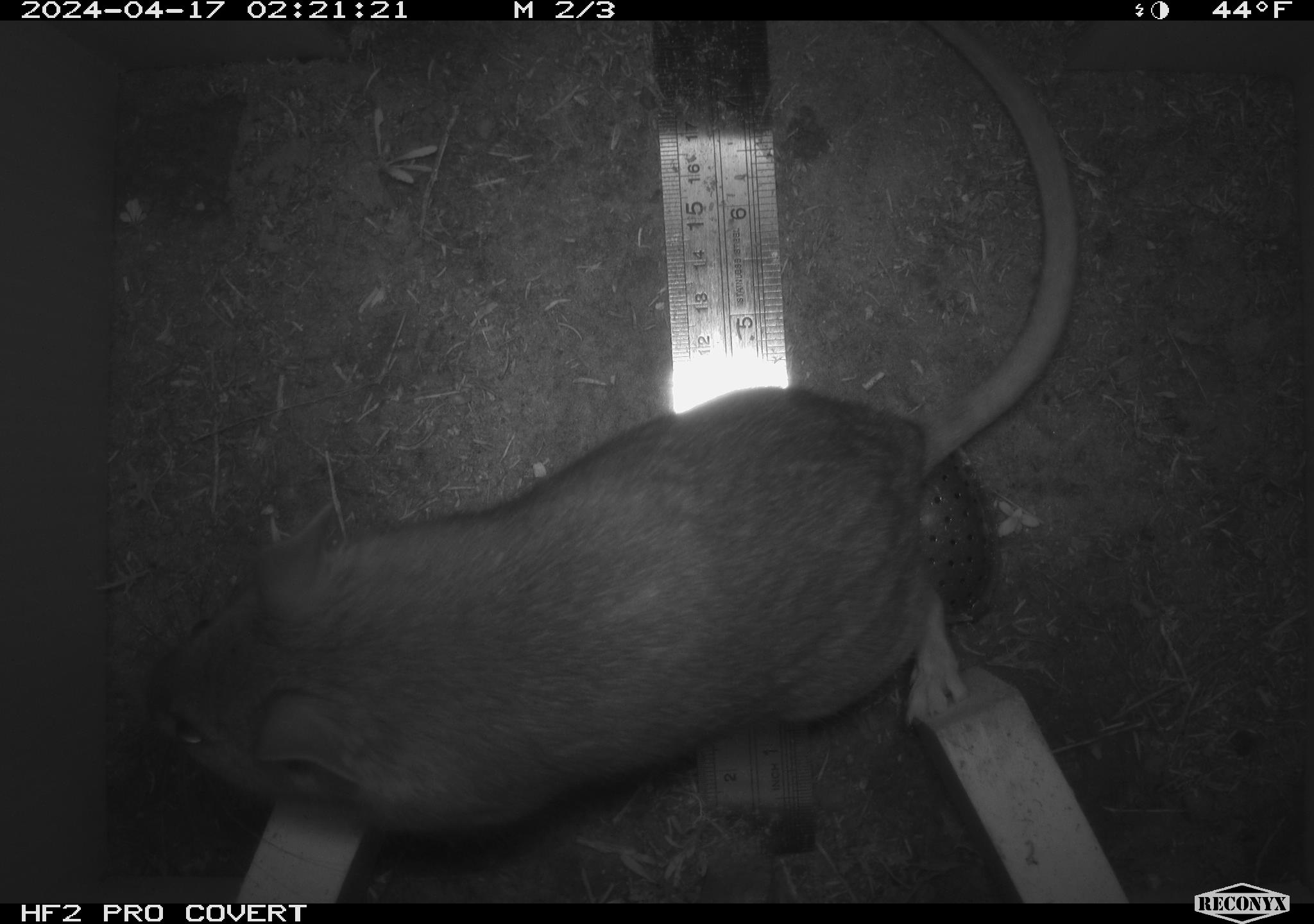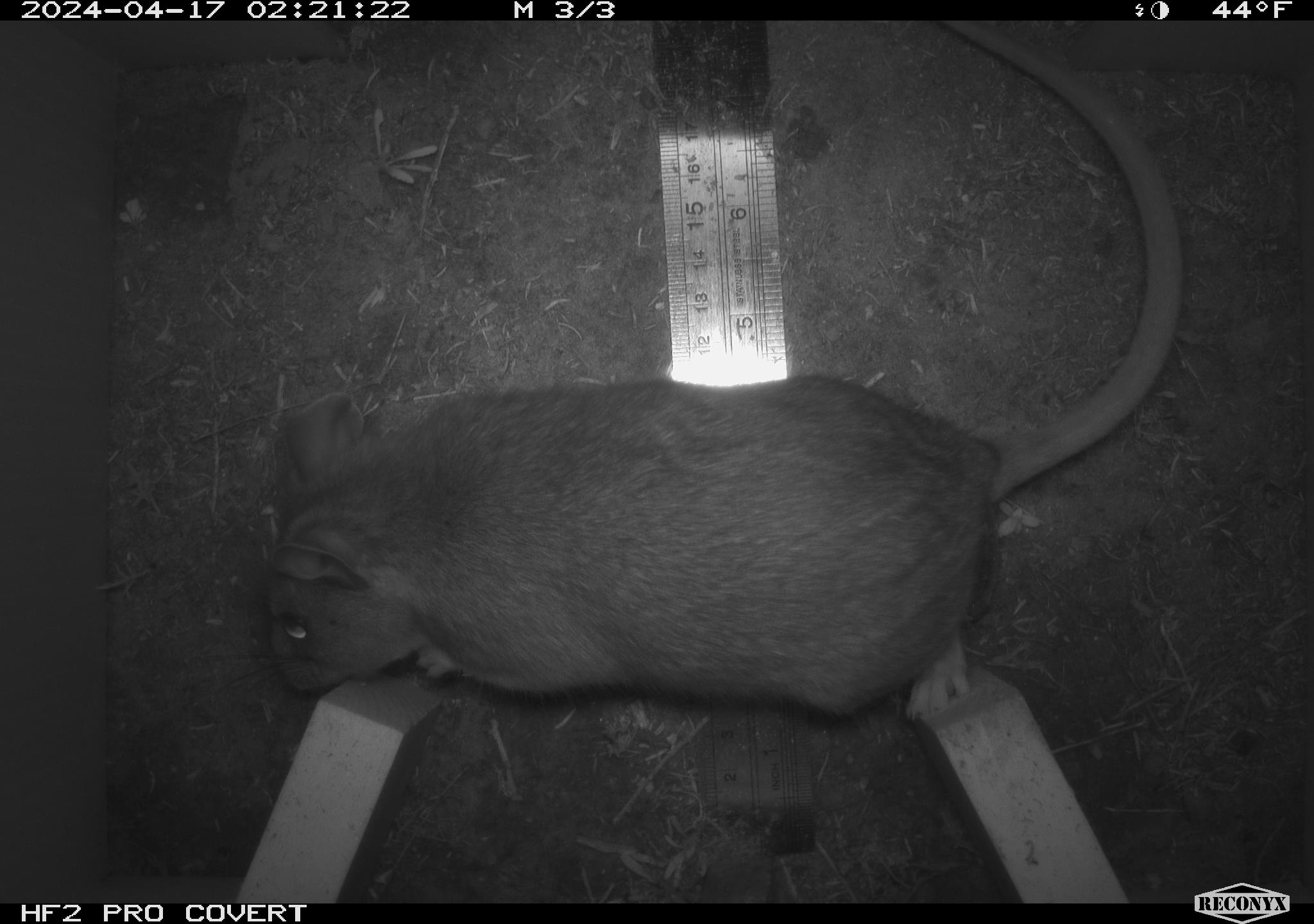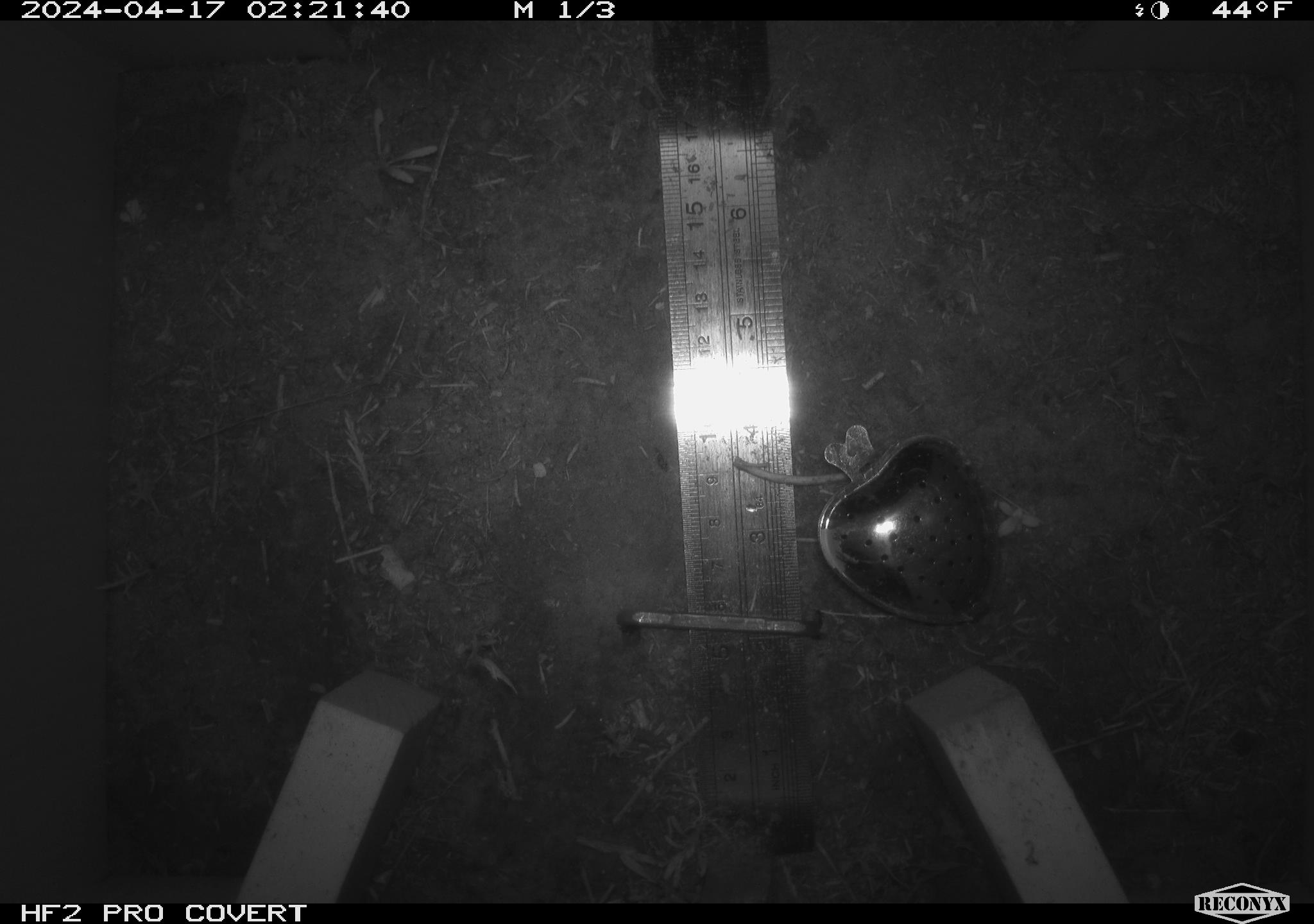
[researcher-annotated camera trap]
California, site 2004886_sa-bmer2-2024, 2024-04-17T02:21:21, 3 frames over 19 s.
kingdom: Animalia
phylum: Chordata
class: Mammalia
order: Rodentia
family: Muridae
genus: Rattus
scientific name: Rattus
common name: rat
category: rattus species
Rattus species (rat) (Rattus).